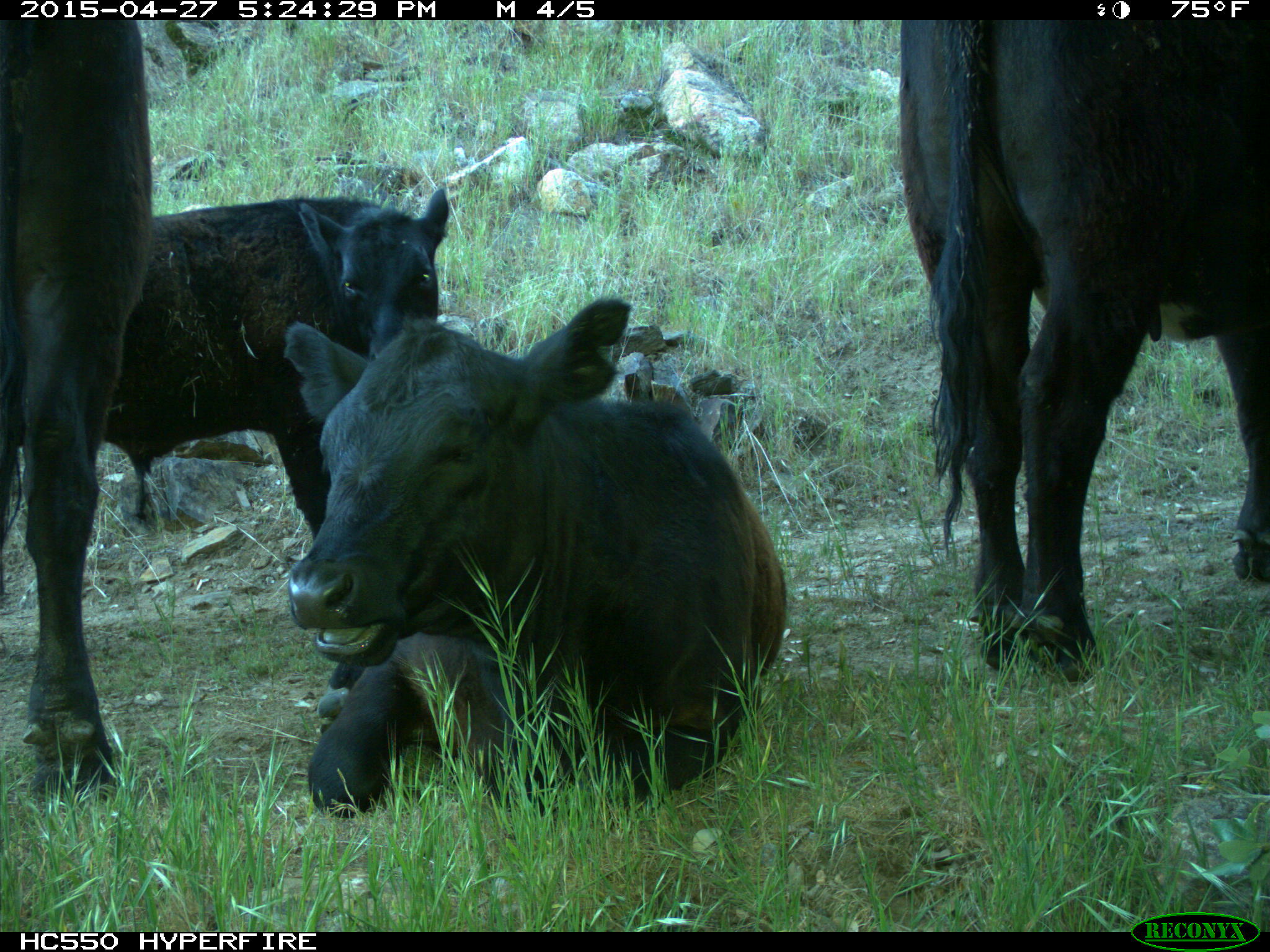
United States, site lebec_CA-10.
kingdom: Animalia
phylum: Chordata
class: Mammalia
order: Artiodactyla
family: Bovidae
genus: Bos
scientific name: Bos taurus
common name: domestic cow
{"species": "Bos taurus (domestic cow)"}